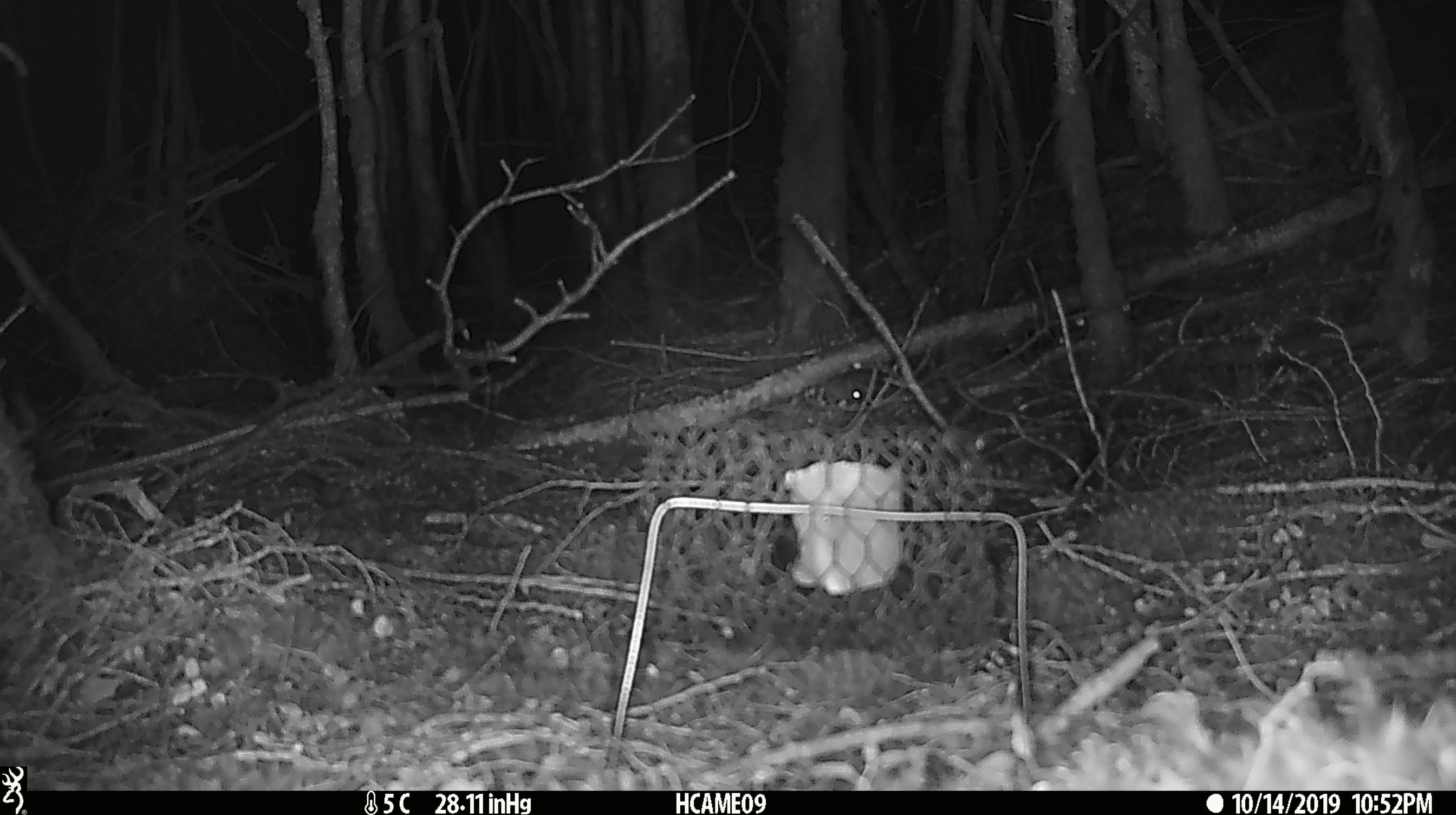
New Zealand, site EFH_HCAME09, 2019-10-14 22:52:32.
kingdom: Animalia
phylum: Chordata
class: Mammalia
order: Rodentia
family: Muridae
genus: Mus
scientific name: Mus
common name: mouse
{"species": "mouse (Mus)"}